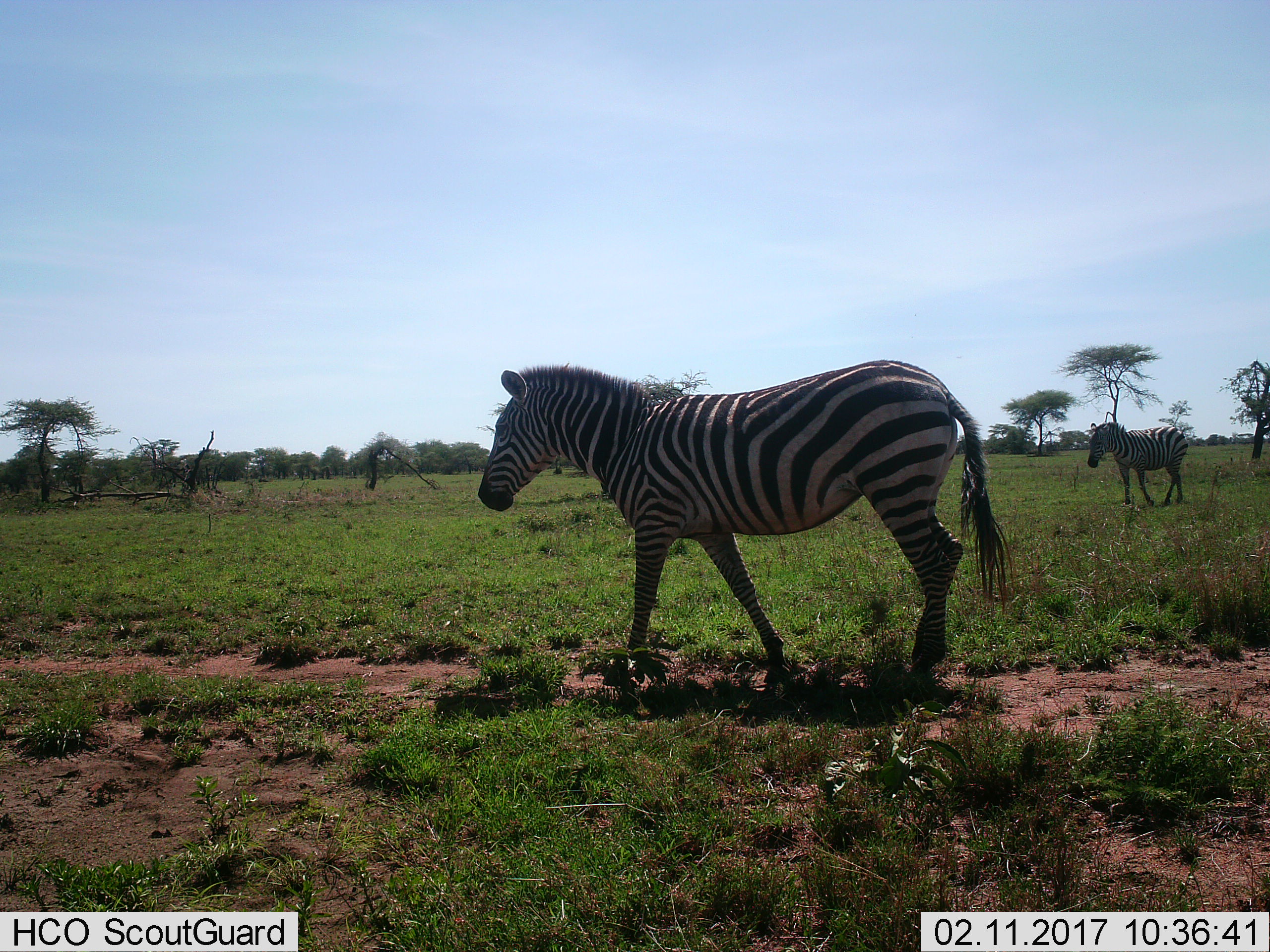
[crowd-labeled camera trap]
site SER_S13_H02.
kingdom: Animalia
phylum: Chordata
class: Mammalia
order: Perissodactyla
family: Equidae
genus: Equus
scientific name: Equus quagga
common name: plains zebra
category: zebraplains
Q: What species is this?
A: Zebraplains (plains zebra) (Equus quagga).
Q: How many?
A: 2.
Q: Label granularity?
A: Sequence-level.